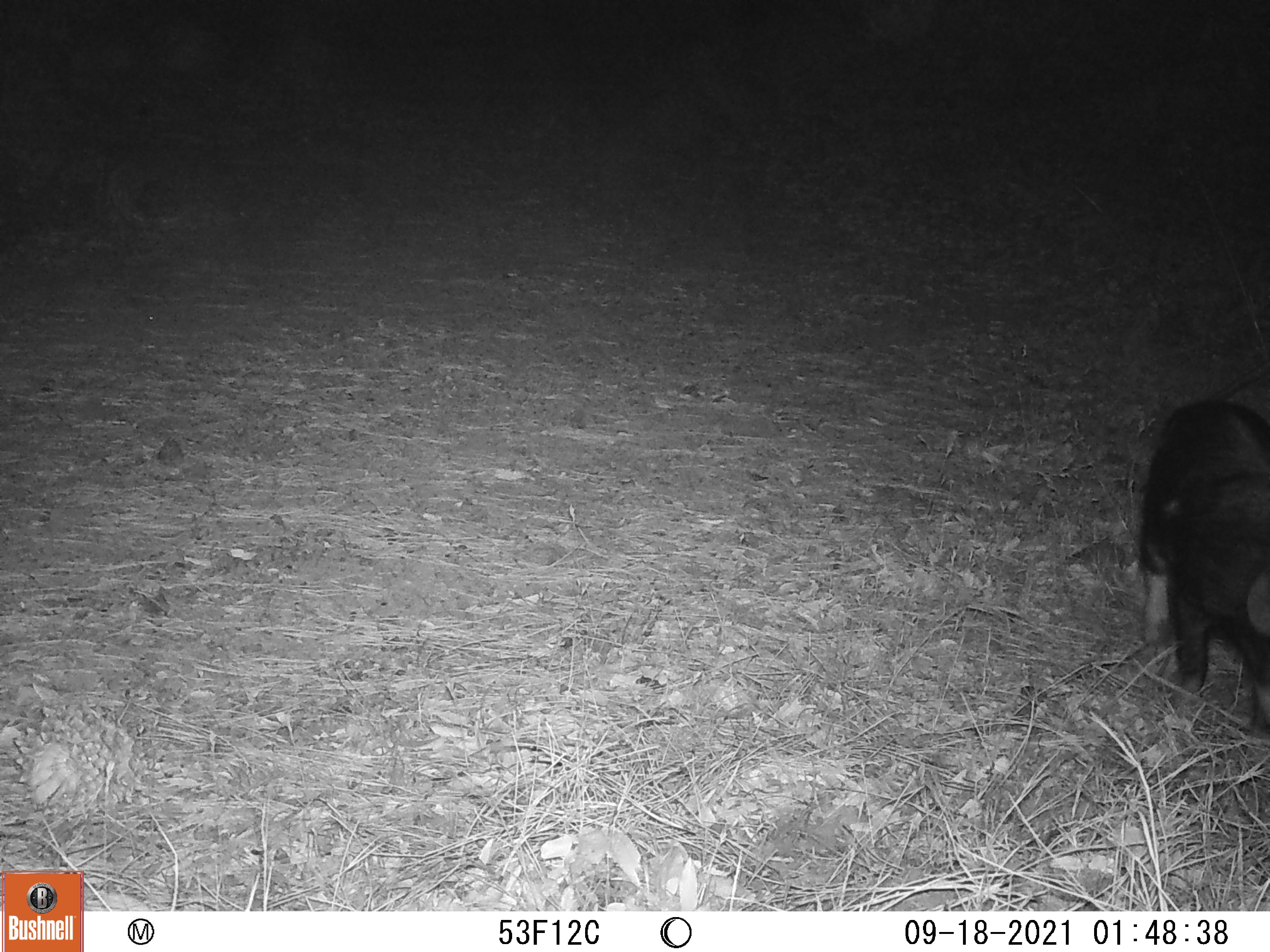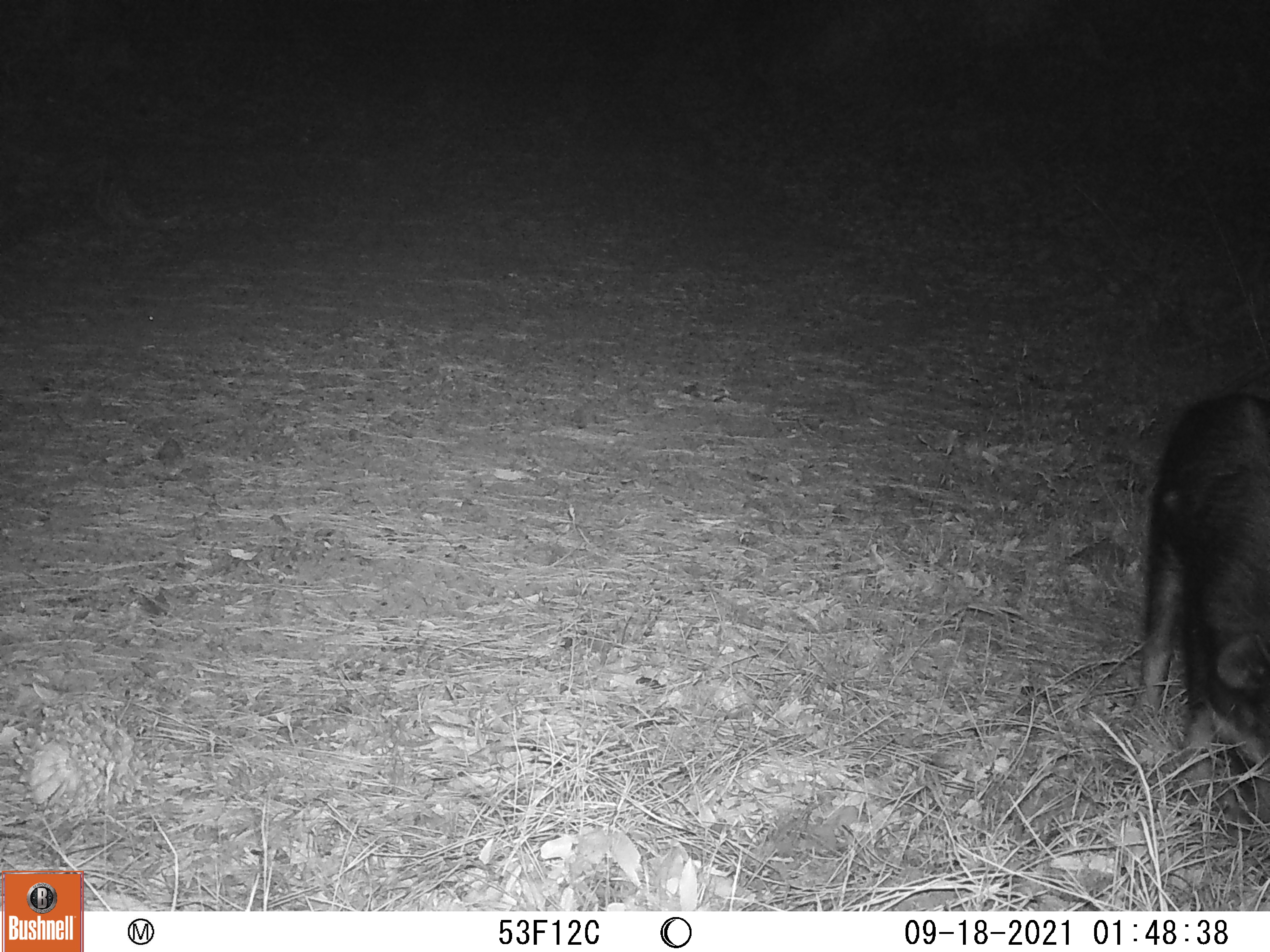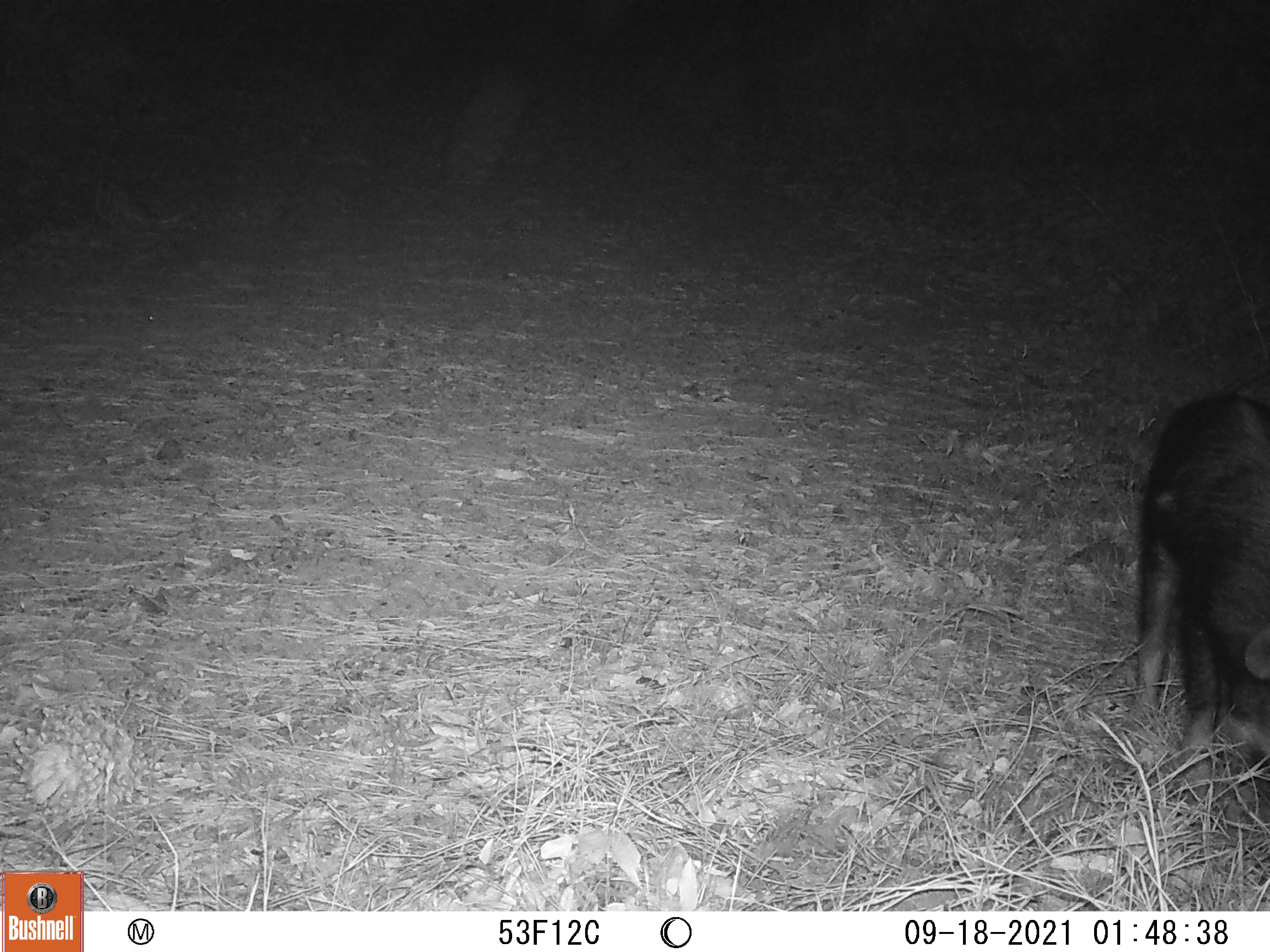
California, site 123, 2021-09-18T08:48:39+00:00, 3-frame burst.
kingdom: Animalia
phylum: Chordata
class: Mammalia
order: Artiodactyla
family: Suidae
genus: Sus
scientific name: Sus scrofa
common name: wild boar